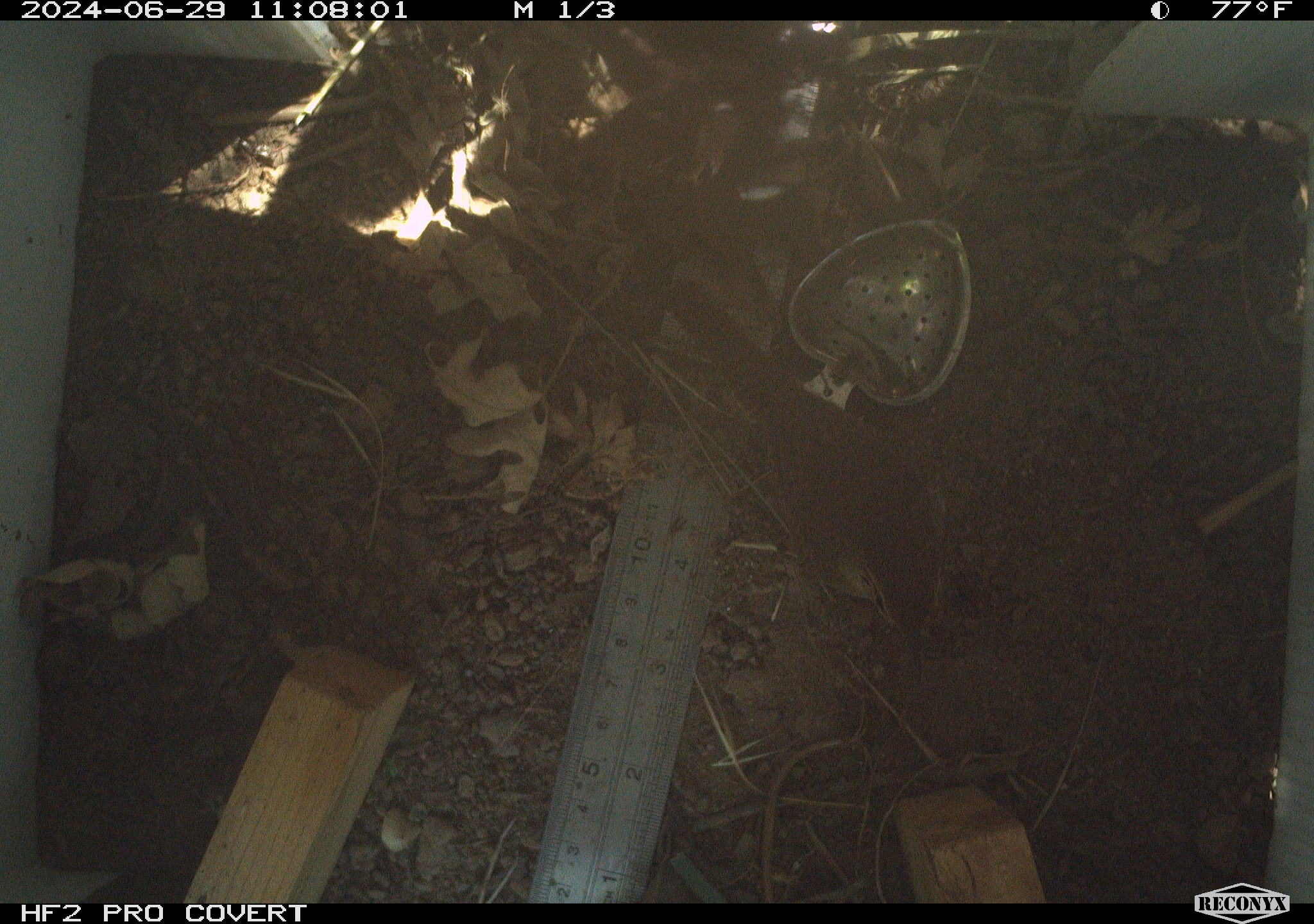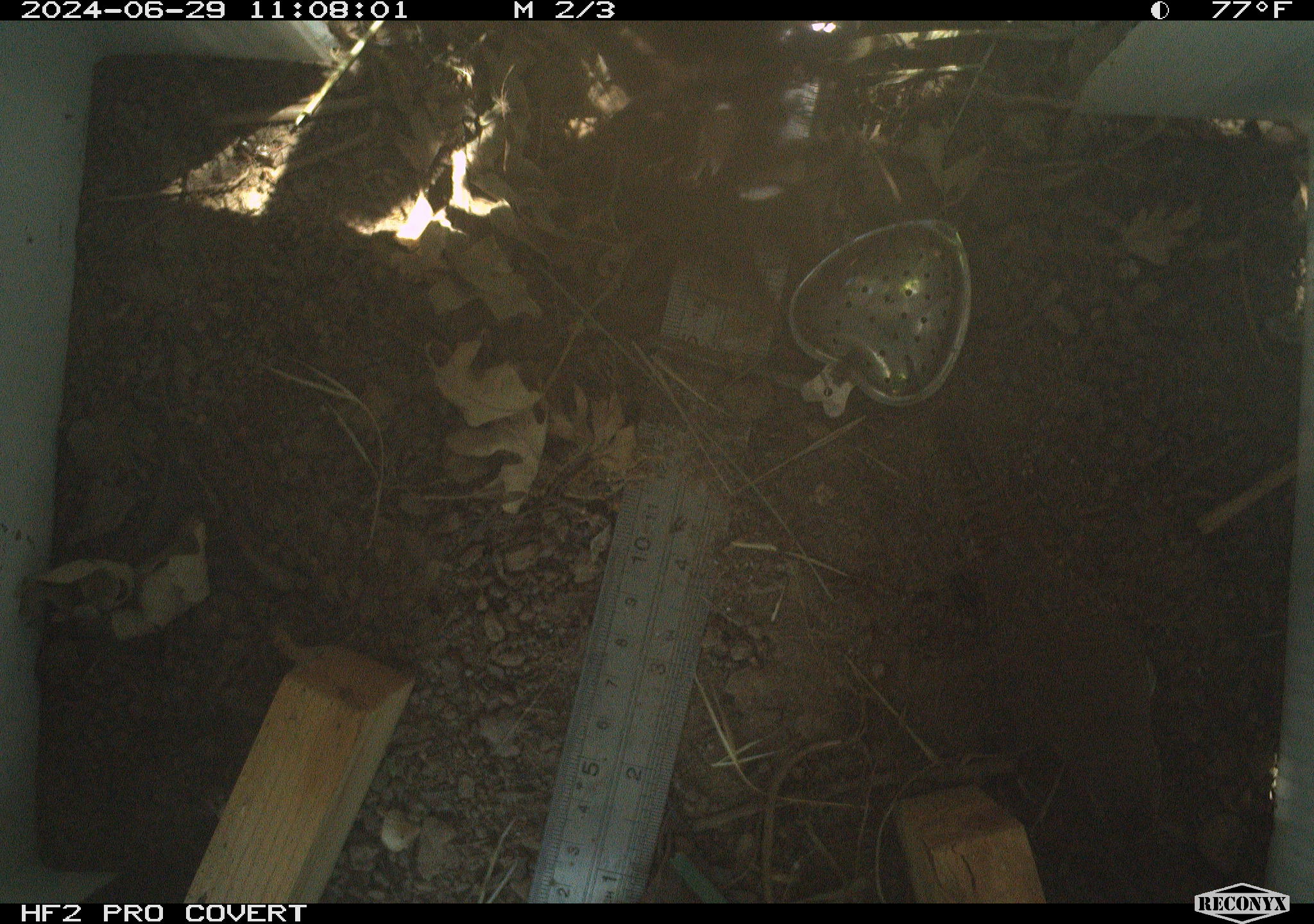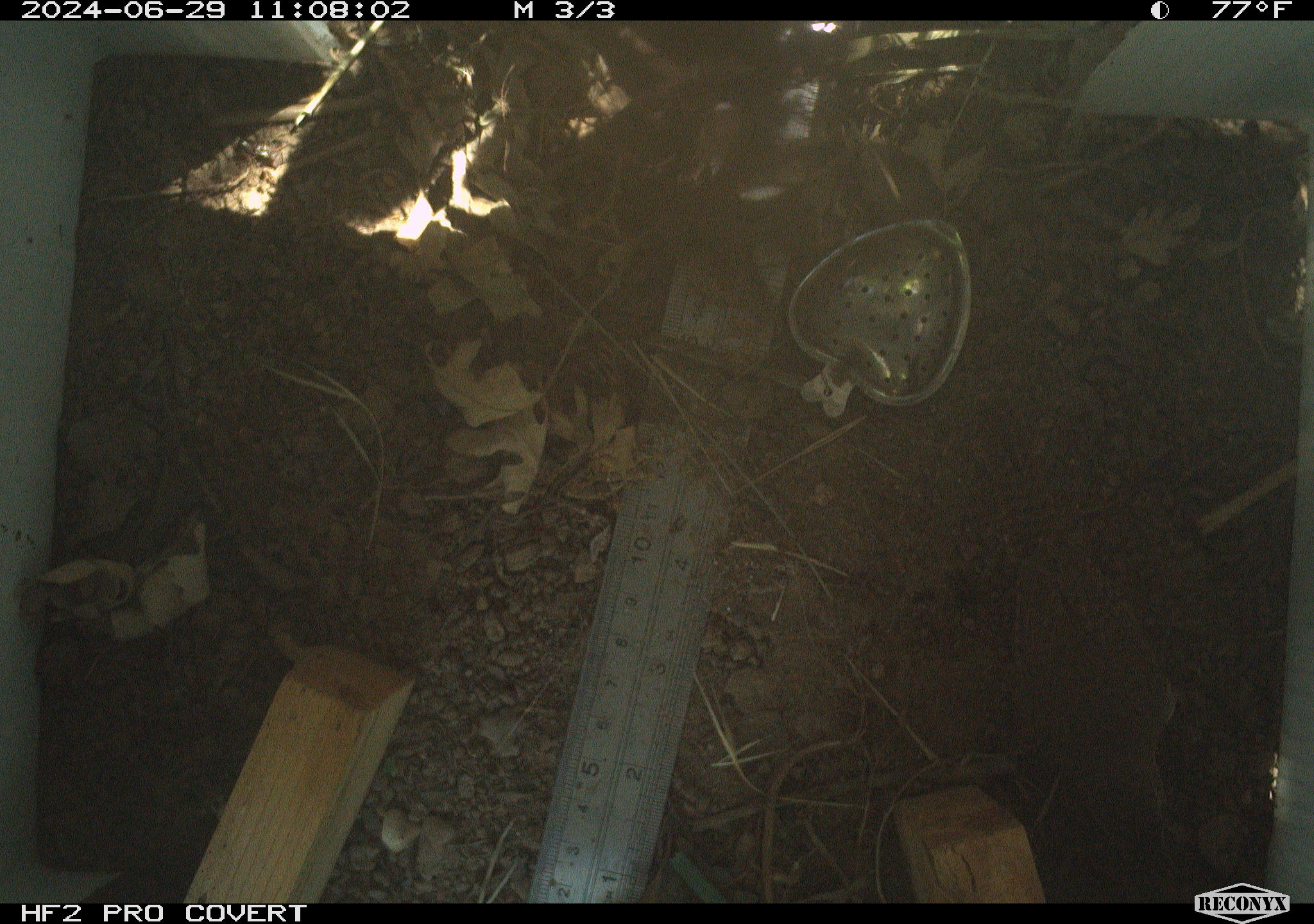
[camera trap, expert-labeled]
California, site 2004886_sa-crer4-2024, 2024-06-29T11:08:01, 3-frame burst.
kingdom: Animalia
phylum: Chordata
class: Aves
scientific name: Aves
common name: bird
Bird (Aves).